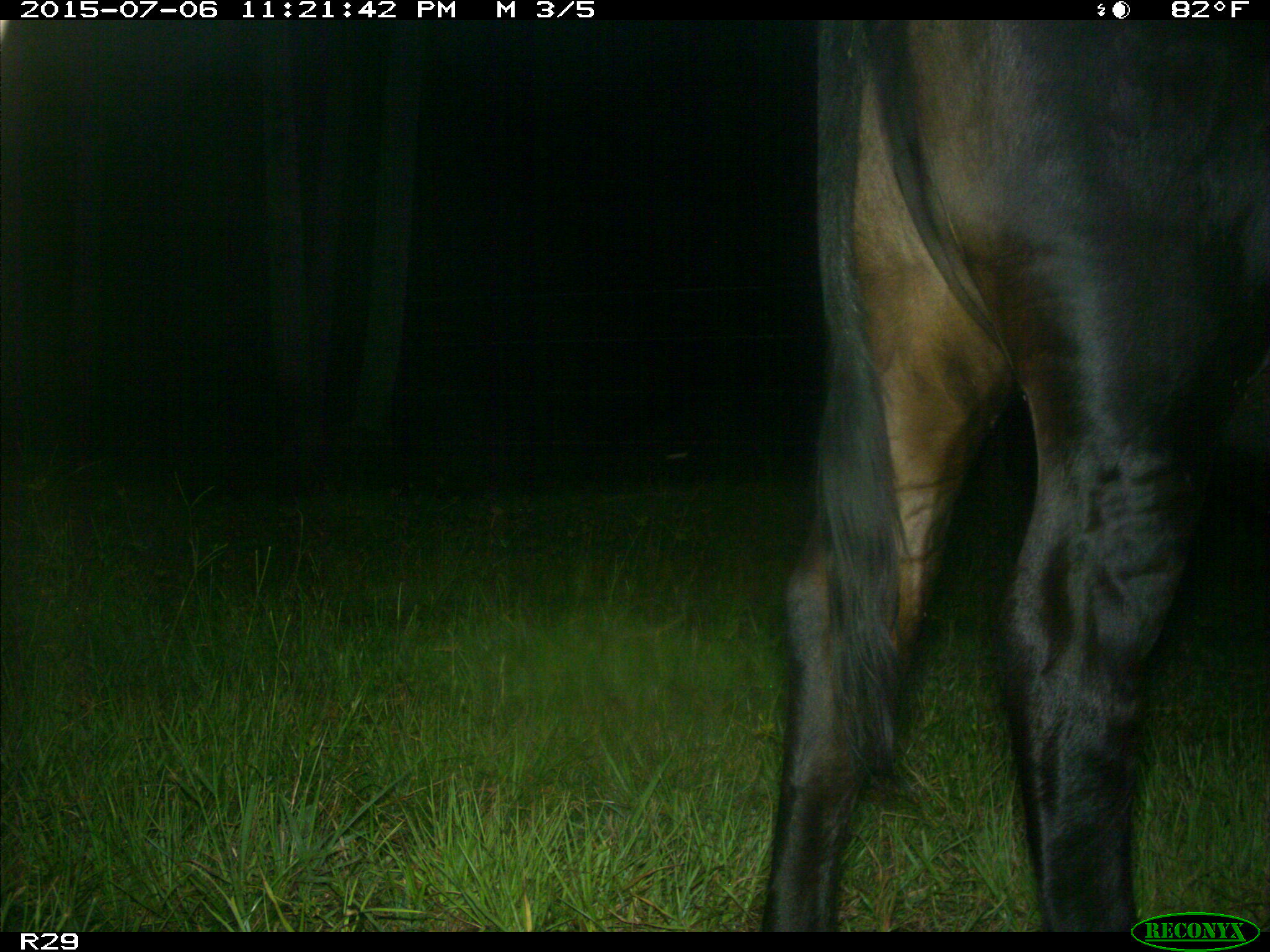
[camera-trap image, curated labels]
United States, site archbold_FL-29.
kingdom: Animalia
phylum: Chordata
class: Mammalia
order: Artiodactyla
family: Bovidae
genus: Bos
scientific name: Bos taurus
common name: domestic cow